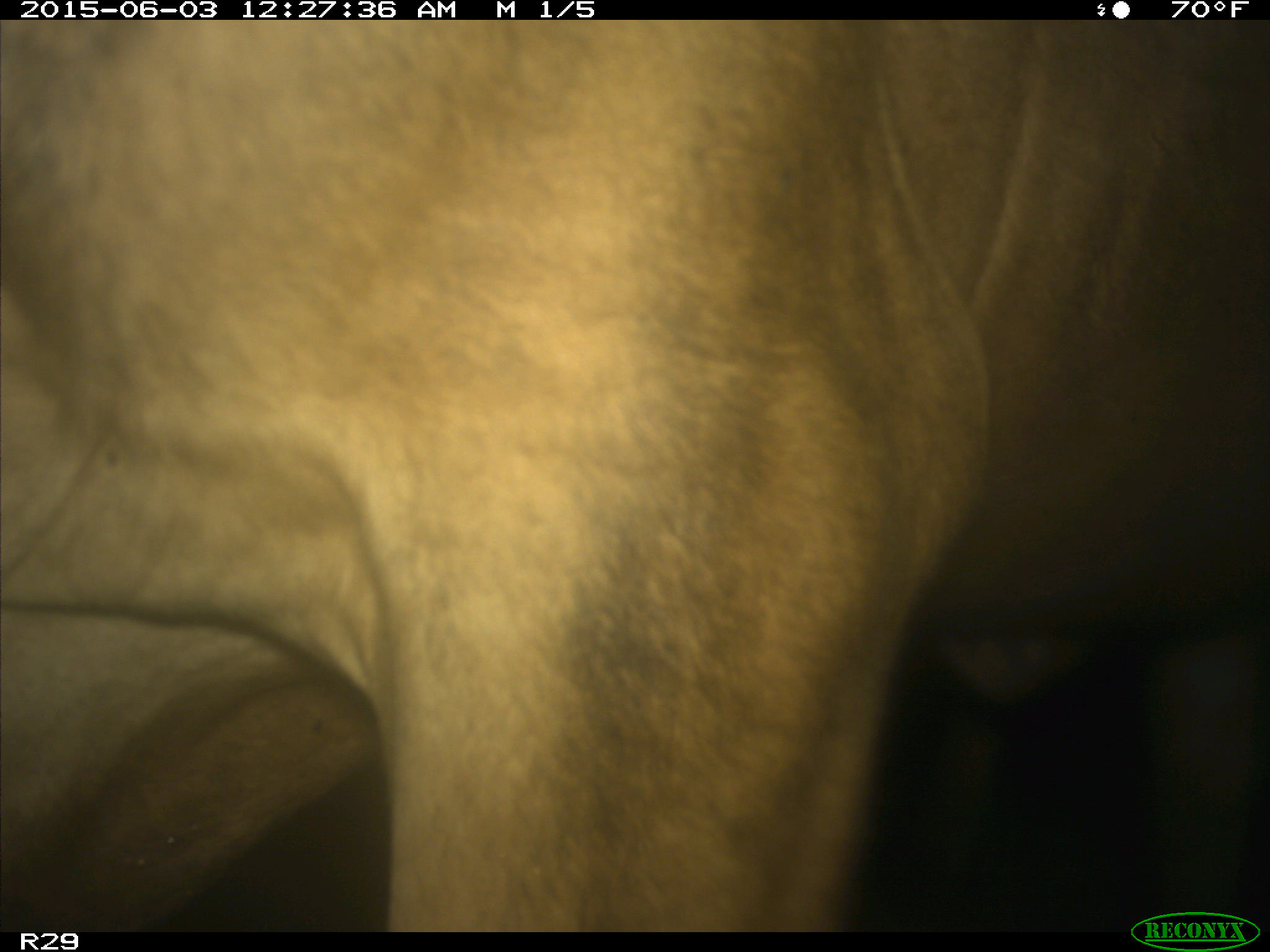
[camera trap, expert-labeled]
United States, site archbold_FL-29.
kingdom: Animalia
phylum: Chordata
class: Mammalia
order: Artiodactyla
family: Bovidae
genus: Bos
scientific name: Bos taurus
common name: domestic cow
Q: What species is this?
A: Bos taurus (domestic cow).